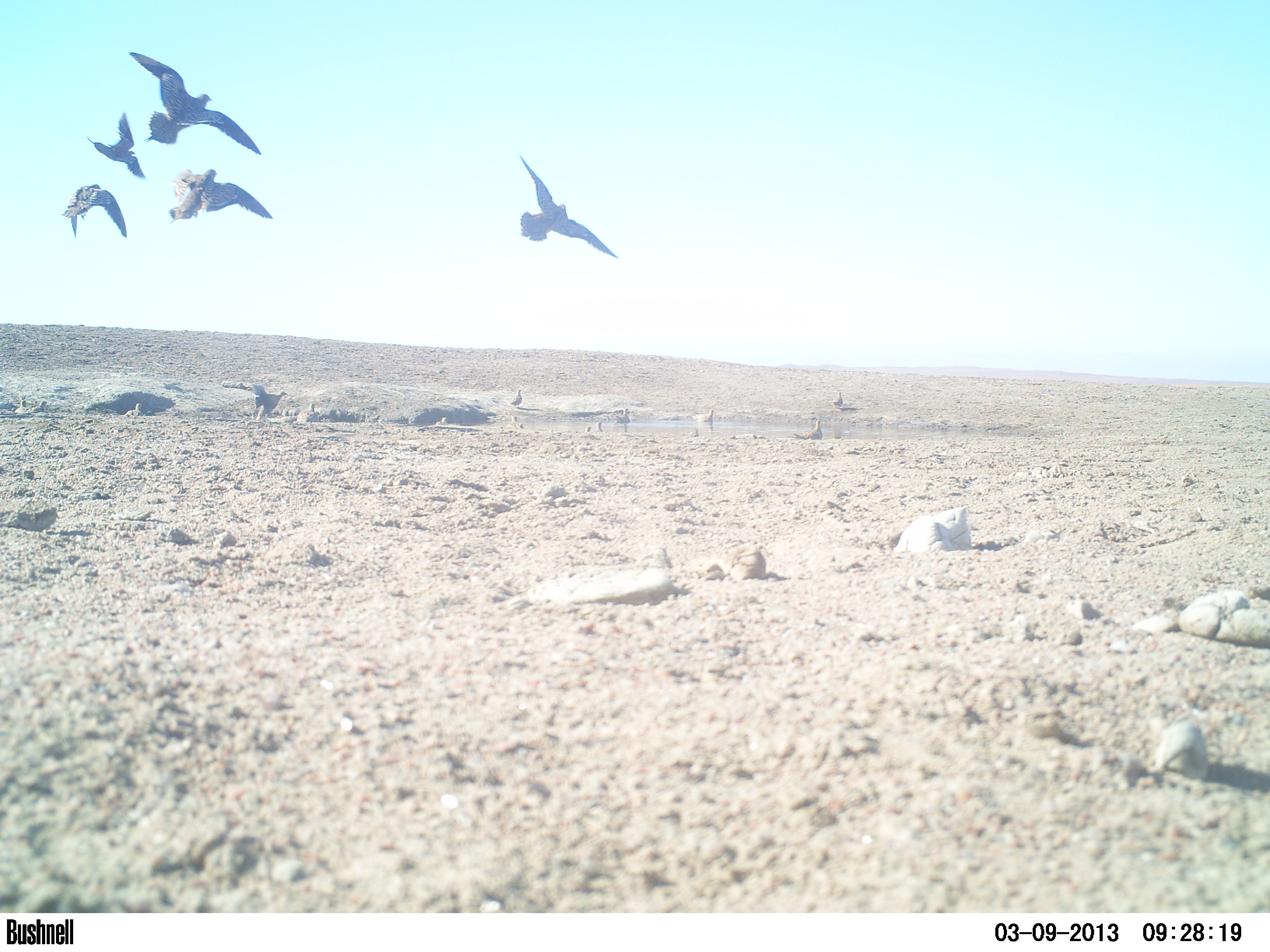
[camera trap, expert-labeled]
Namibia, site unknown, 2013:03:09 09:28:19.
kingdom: Animalia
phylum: Chordata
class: Aves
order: Pterocliformes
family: Pteroclidae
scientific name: Pteroclidae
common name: sandgrouse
Pteroclidae (sandgrouse).